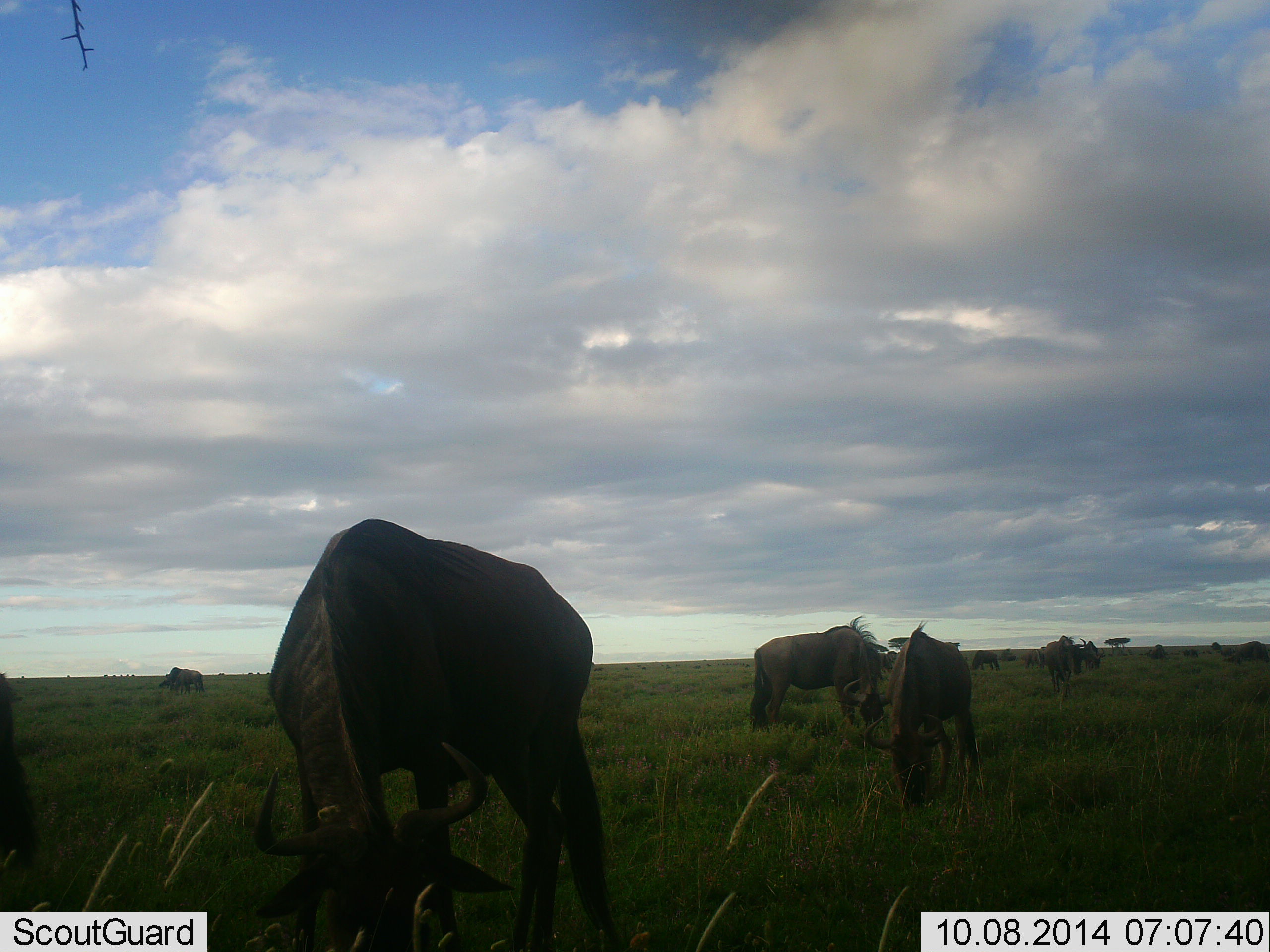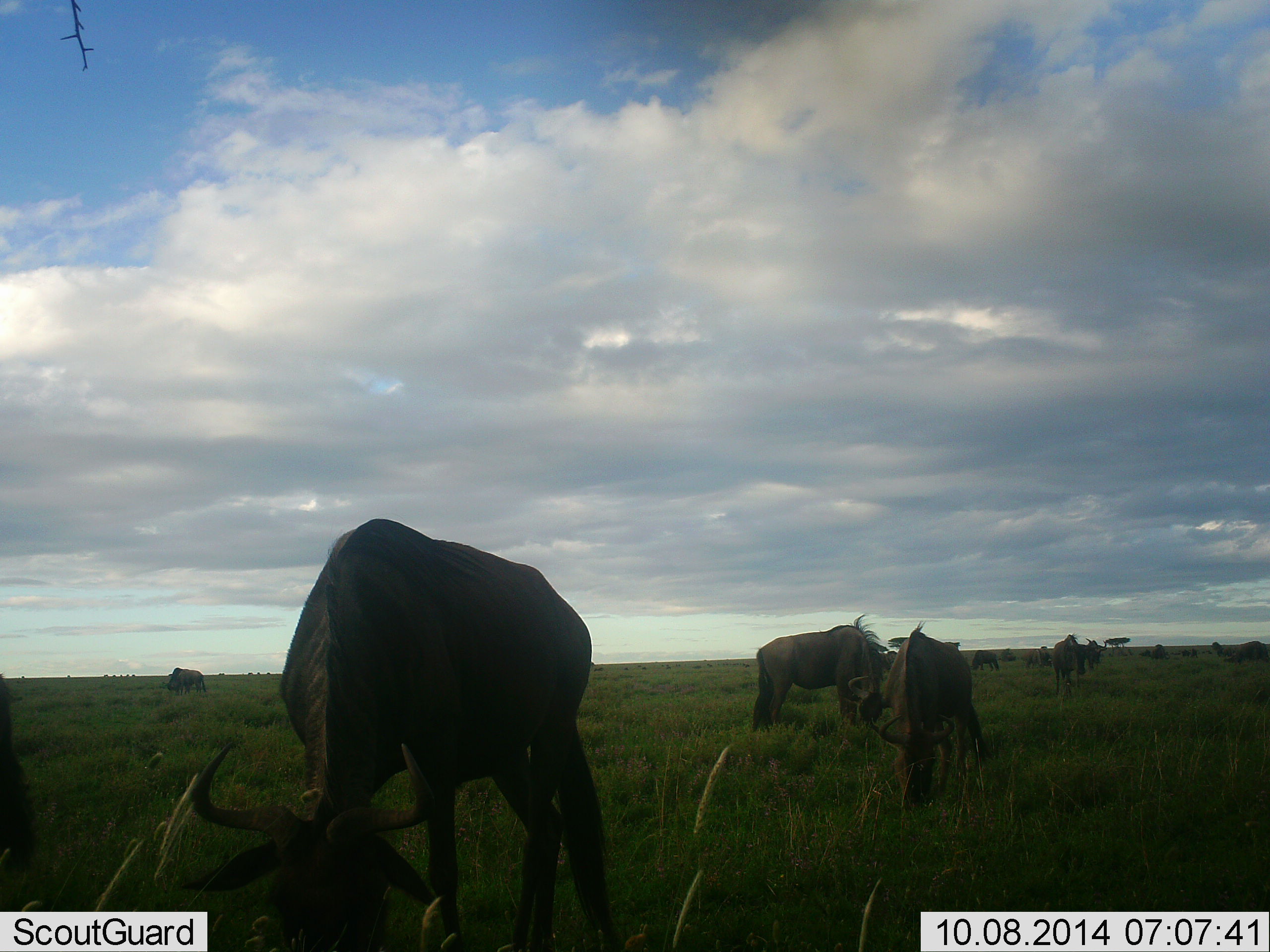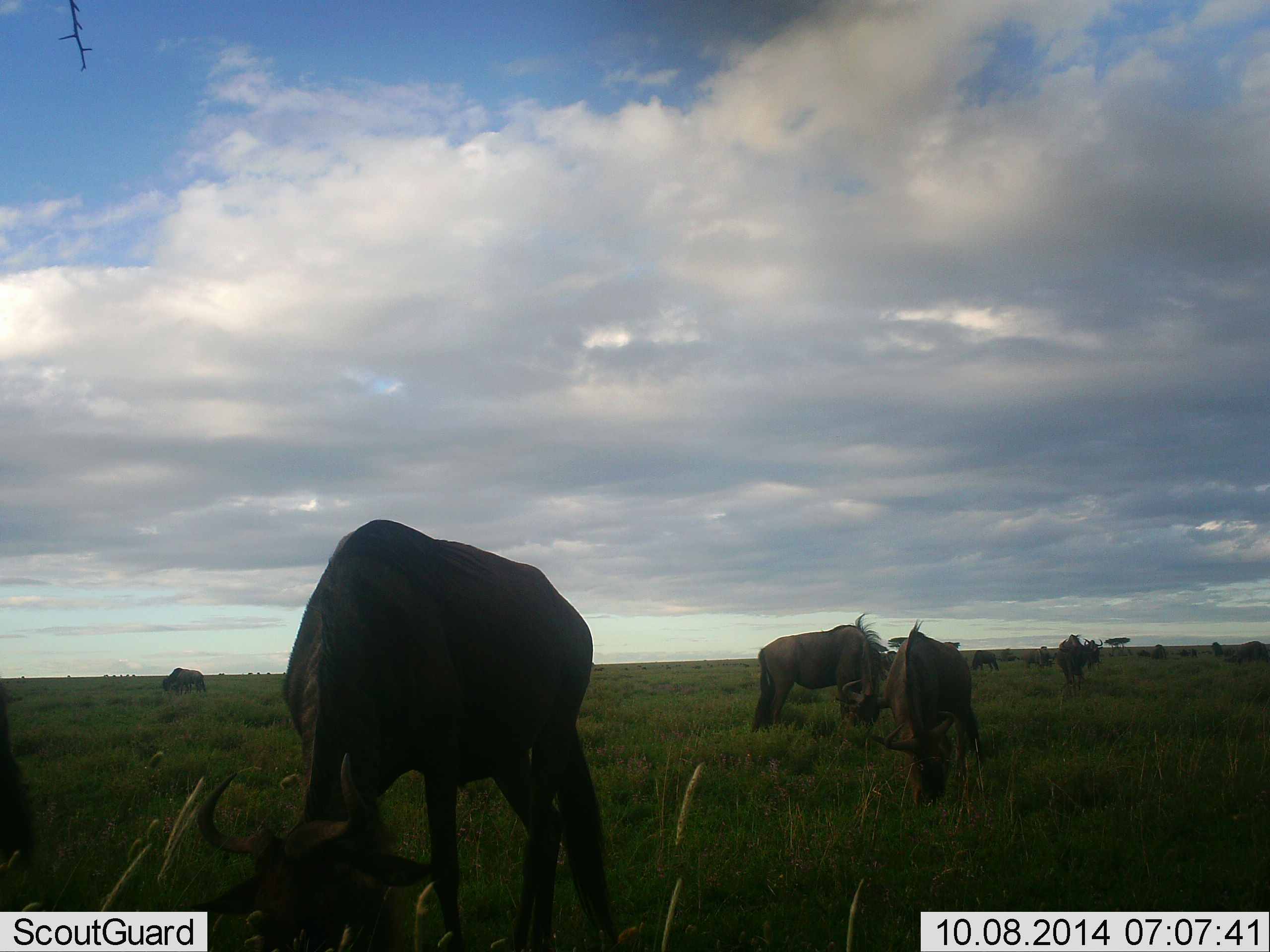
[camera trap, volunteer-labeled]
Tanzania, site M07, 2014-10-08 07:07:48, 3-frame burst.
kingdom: Animalia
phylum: Chordata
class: Mammalia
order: Artiodactyla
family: Bovidae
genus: Connochaetes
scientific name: Connochaetes taurinus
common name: blue wildebeest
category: wildebeest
Wildebeest (blue wildebeest) (Connochaetes taurinus), count 11-50. Behavior (volunteer vote fractions): standing 10%, resting 0%, moving 20%, interacting 0%. Young present (vote fraction): 0%. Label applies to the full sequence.